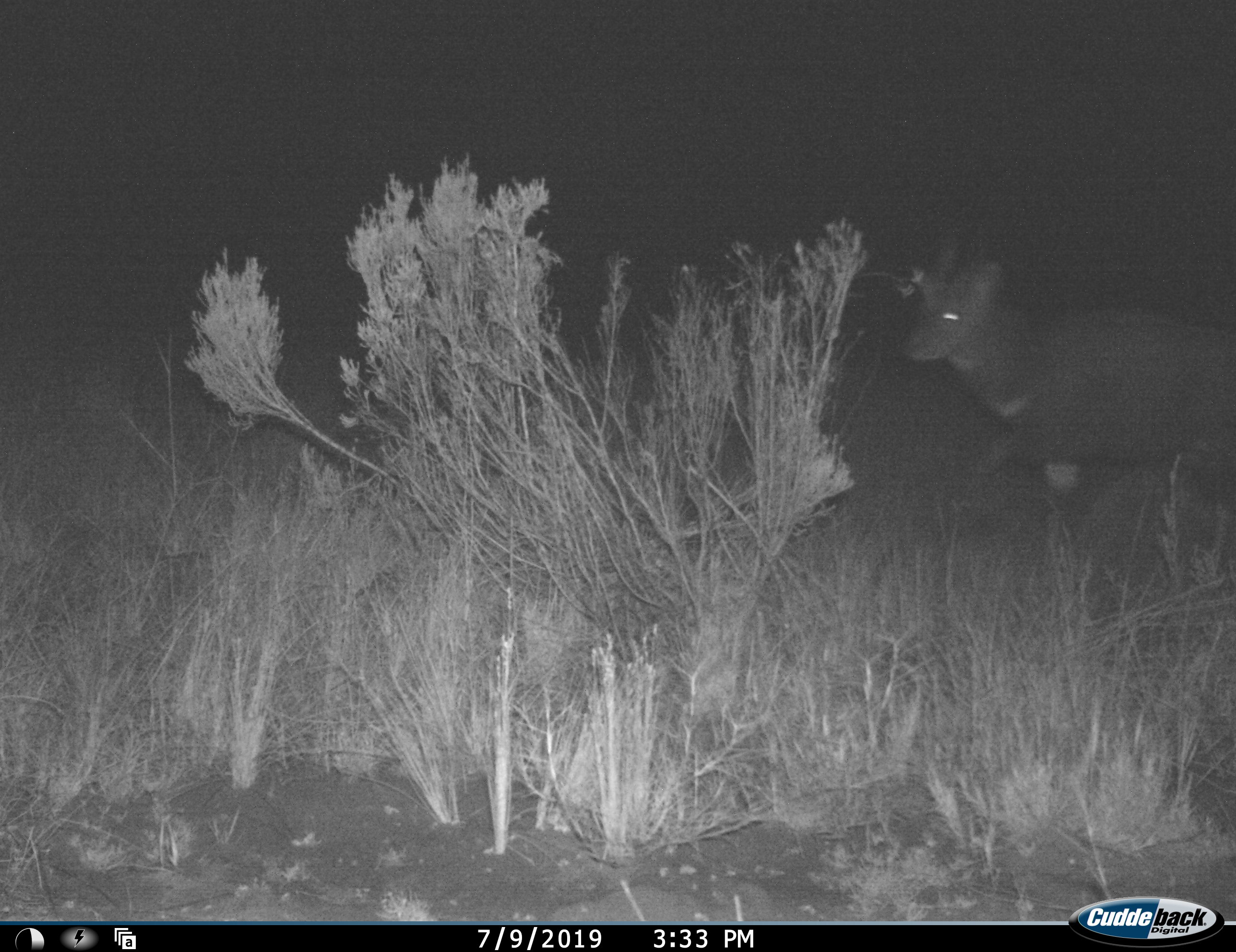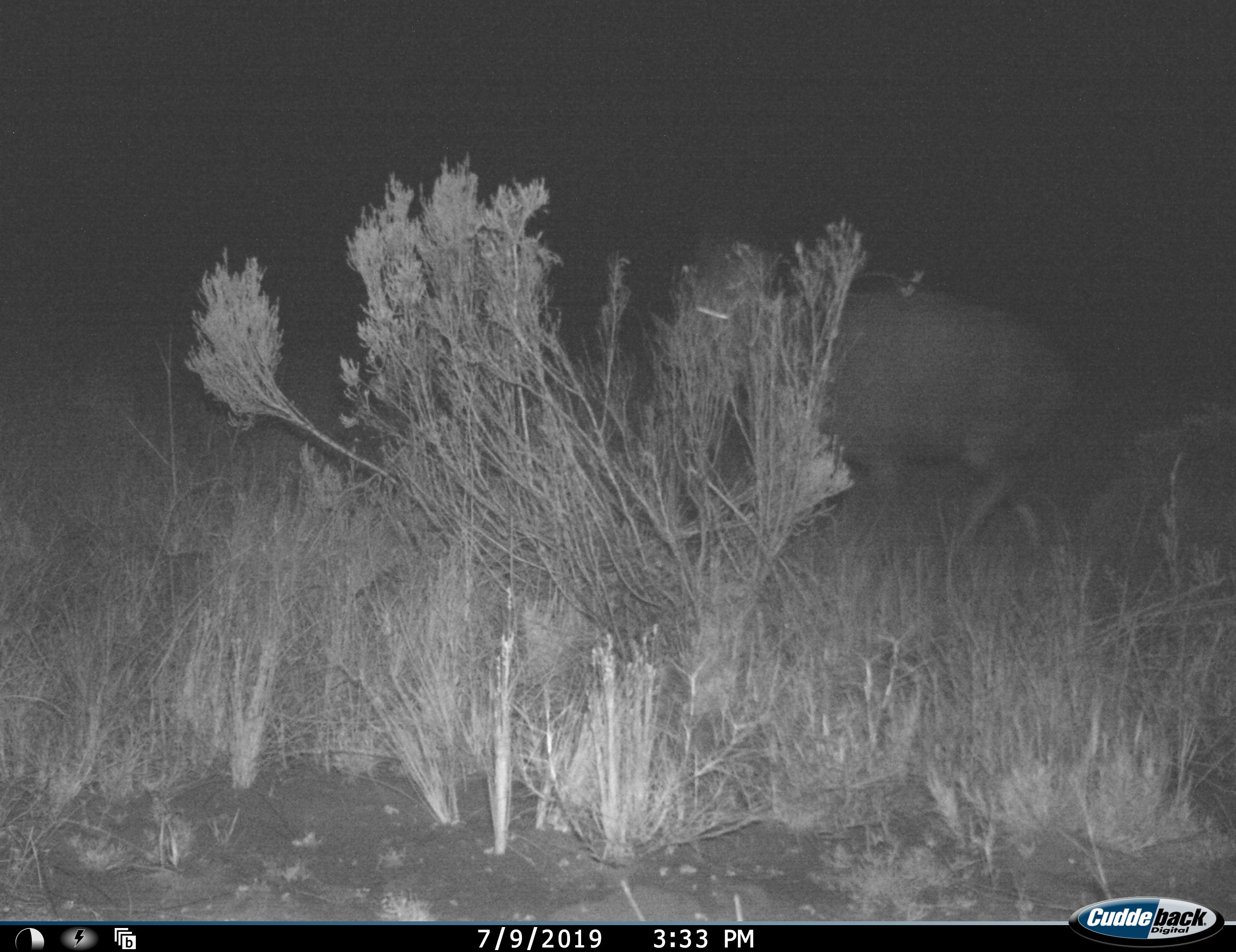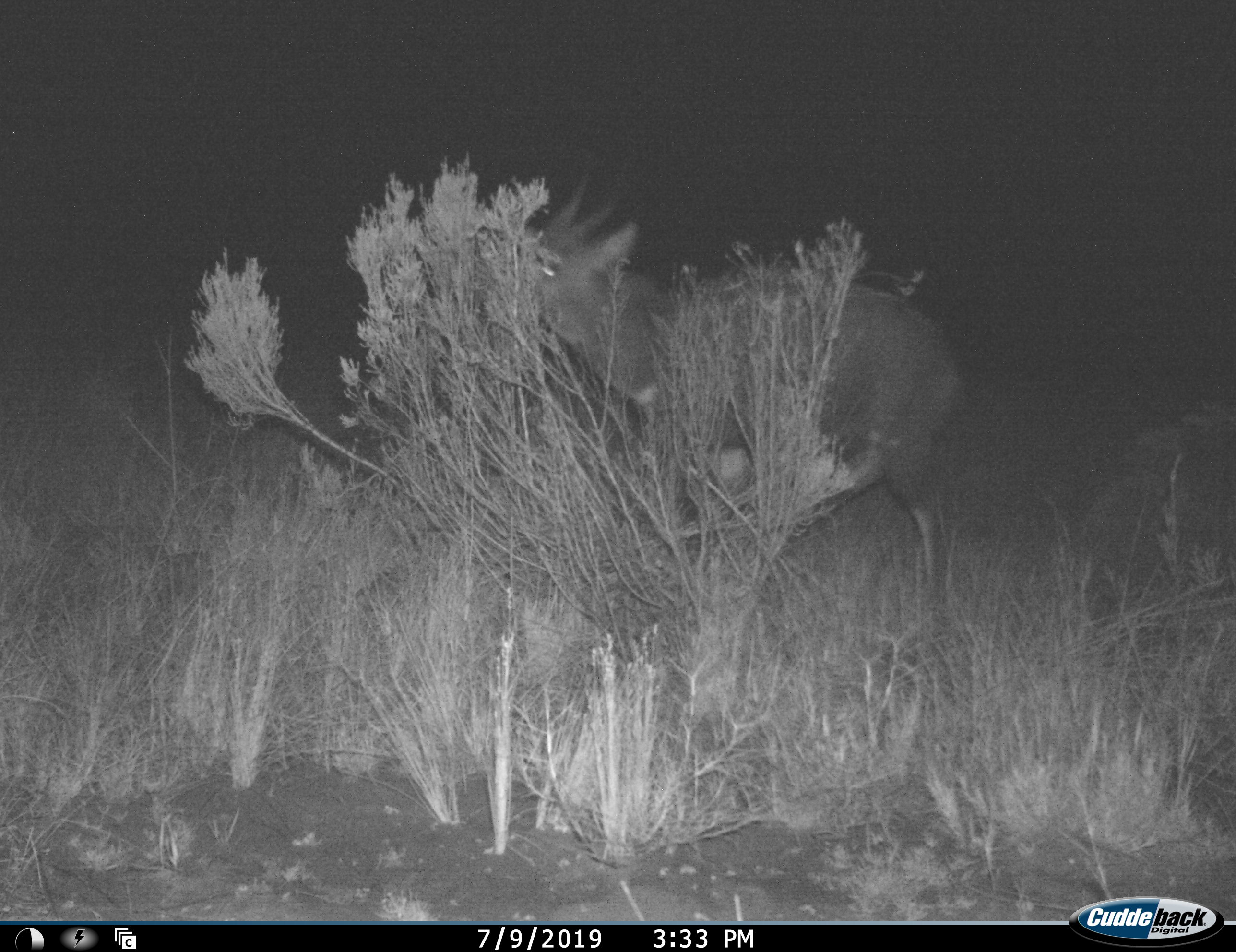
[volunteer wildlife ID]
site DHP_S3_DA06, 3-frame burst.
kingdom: Animalia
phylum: Chordata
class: Mammalia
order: Artiodactyla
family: Bovidae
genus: Tragelaphus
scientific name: Tragelaphus scriptus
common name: bushbuck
Bushbuck (Tragelaphus scriptus), count 1. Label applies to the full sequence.